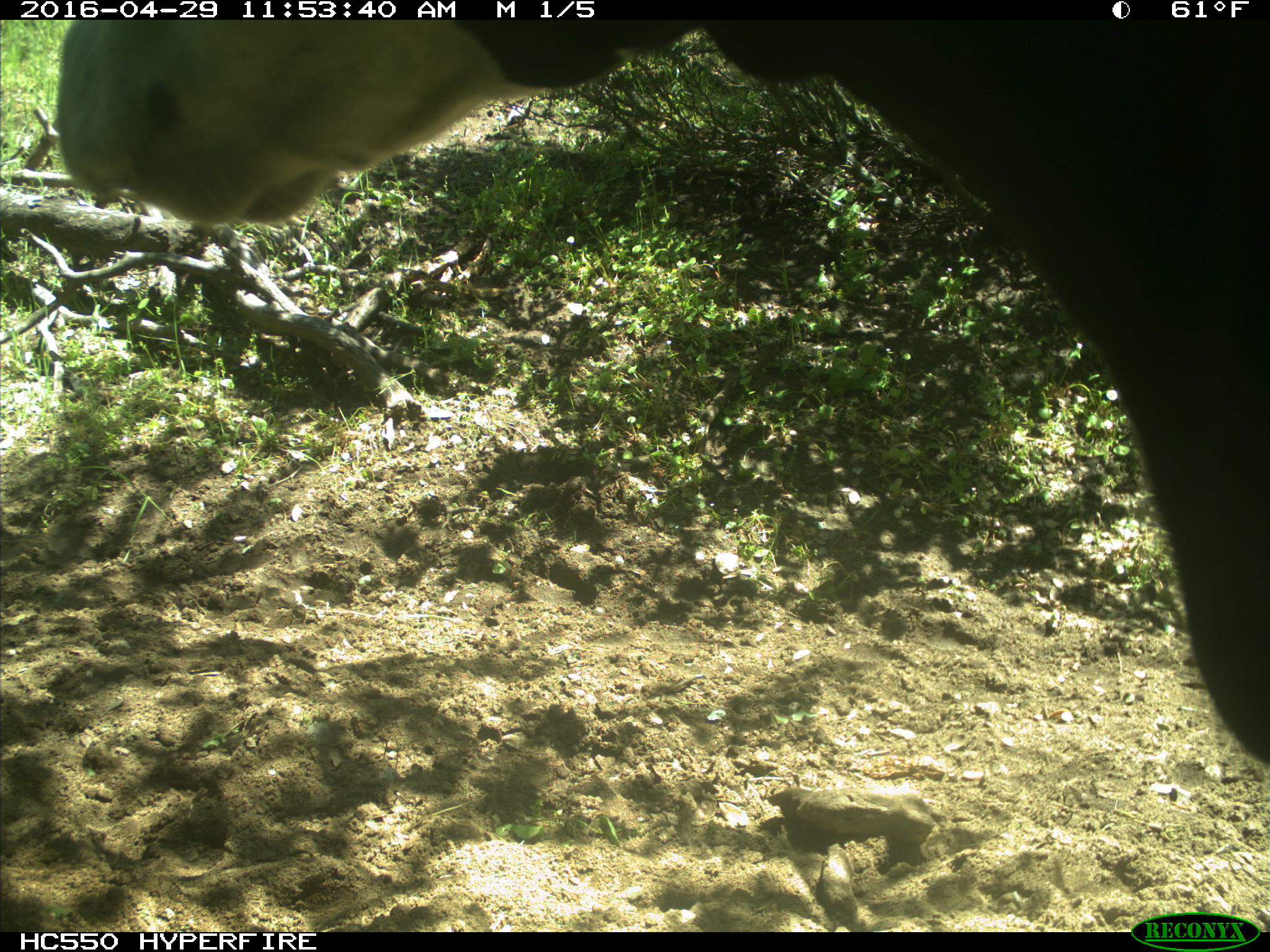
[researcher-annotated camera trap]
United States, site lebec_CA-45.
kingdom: Animalia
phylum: Chordata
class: Mammalia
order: Artiodactyla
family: Bovidae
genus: Bos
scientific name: Bos taurus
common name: domestic cow